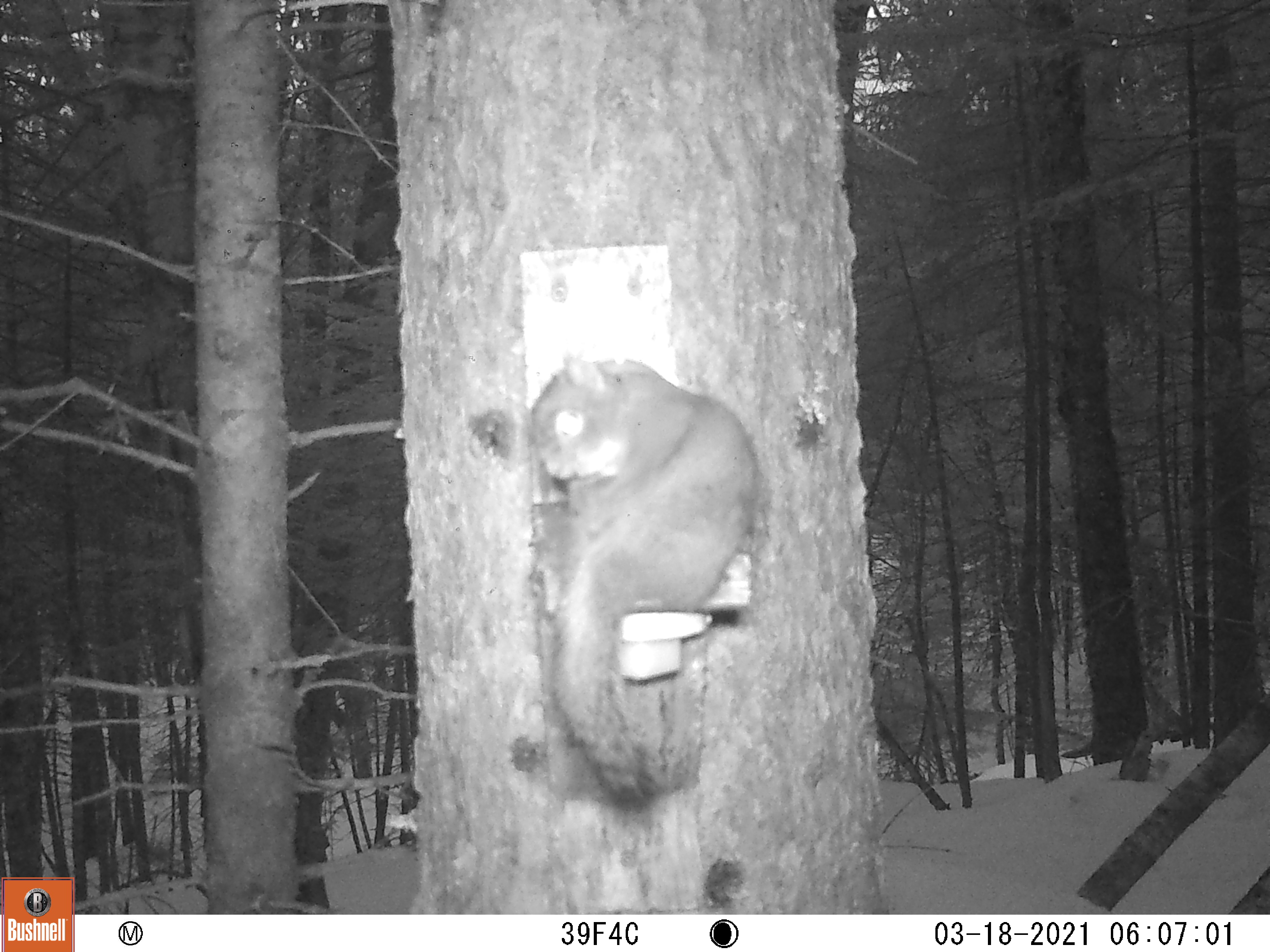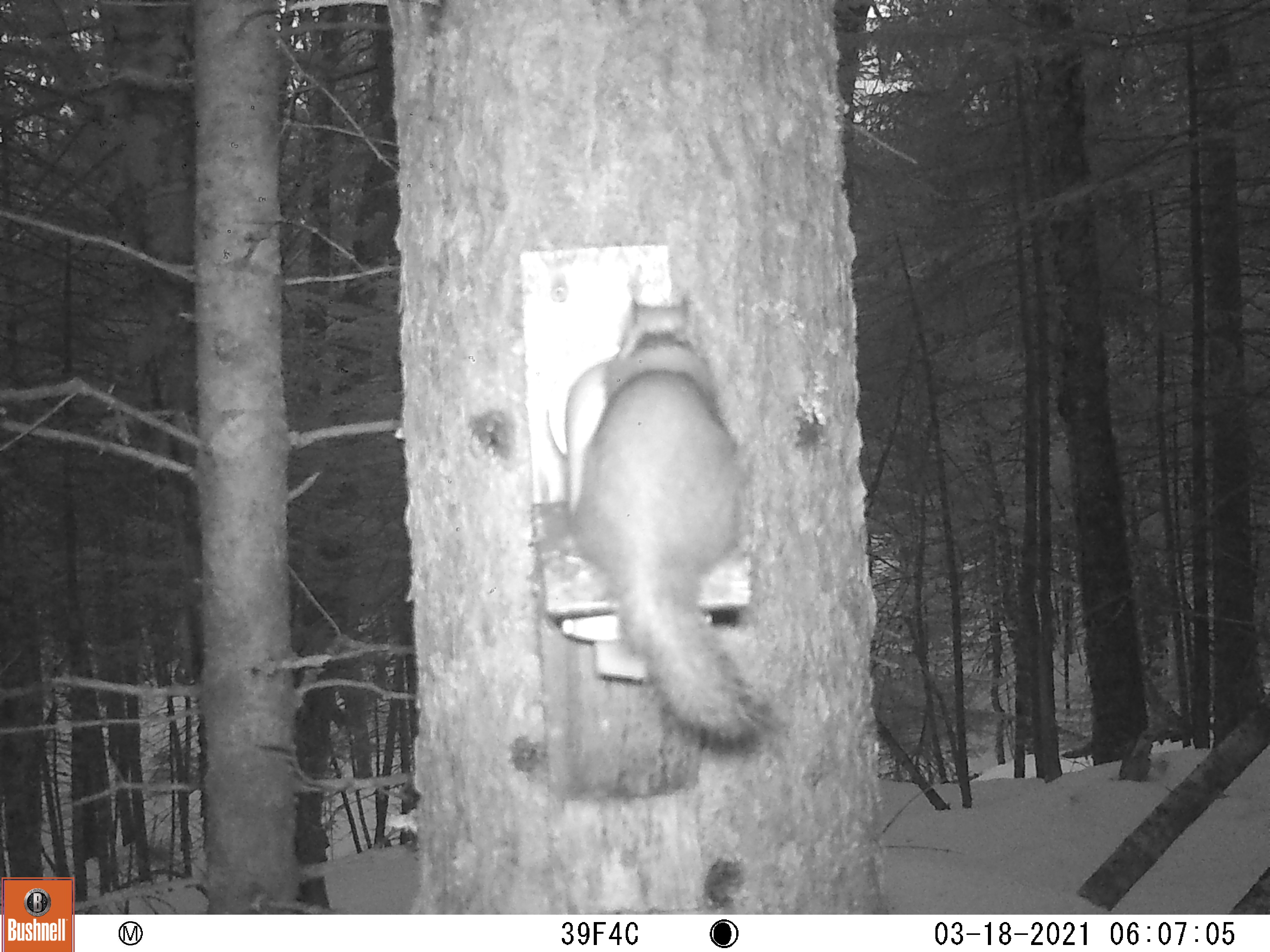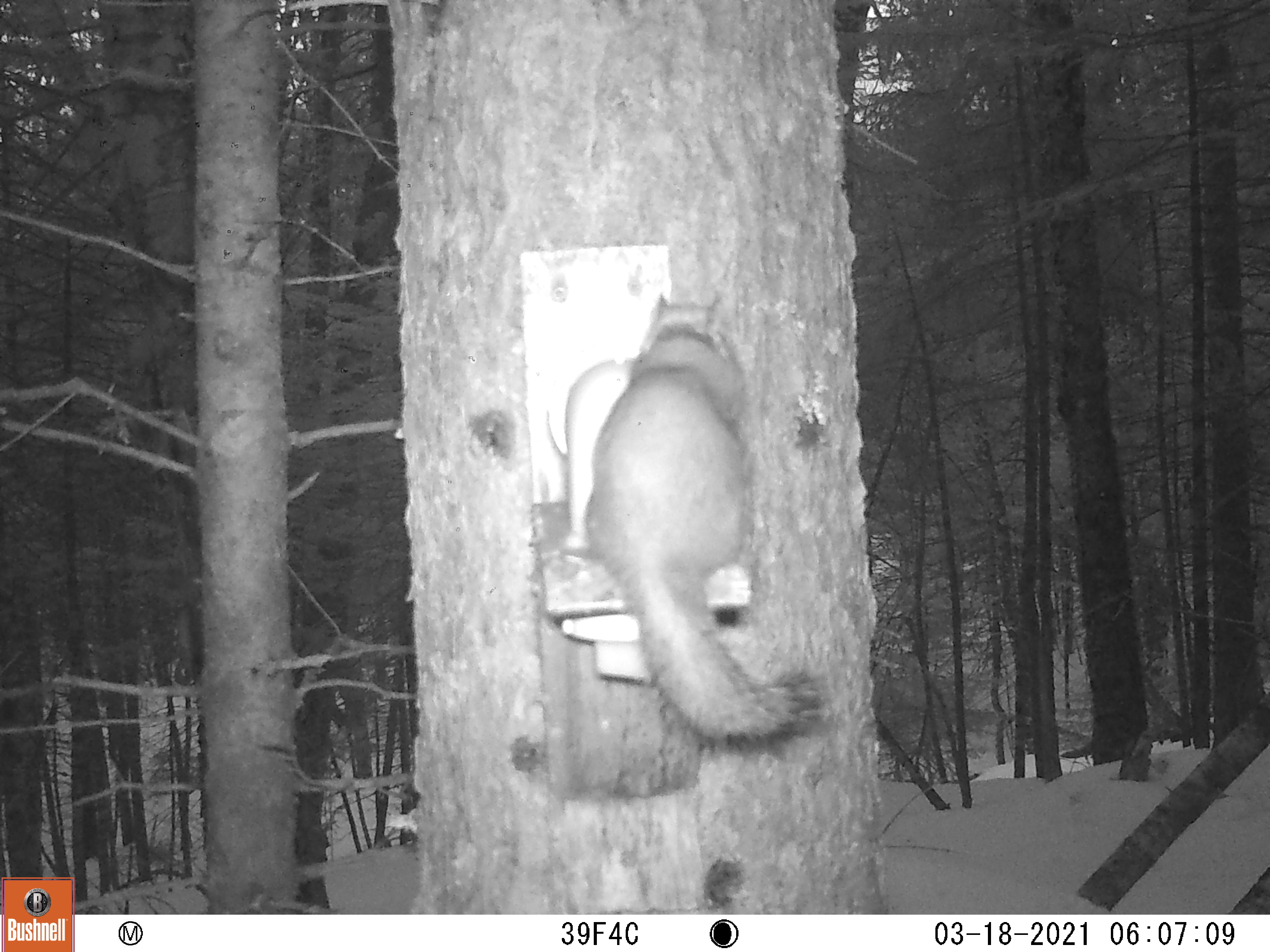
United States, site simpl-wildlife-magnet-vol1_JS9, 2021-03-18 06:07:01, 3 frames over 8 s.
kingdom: Animalia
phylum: Chordata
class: Mammalia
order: Rodentia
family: Sciuridae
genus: Tamiasciurus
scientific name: Tamiasciurus hudsonicus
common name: red squirrel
Red squirrel (Tamiasciurus hudsonicus).